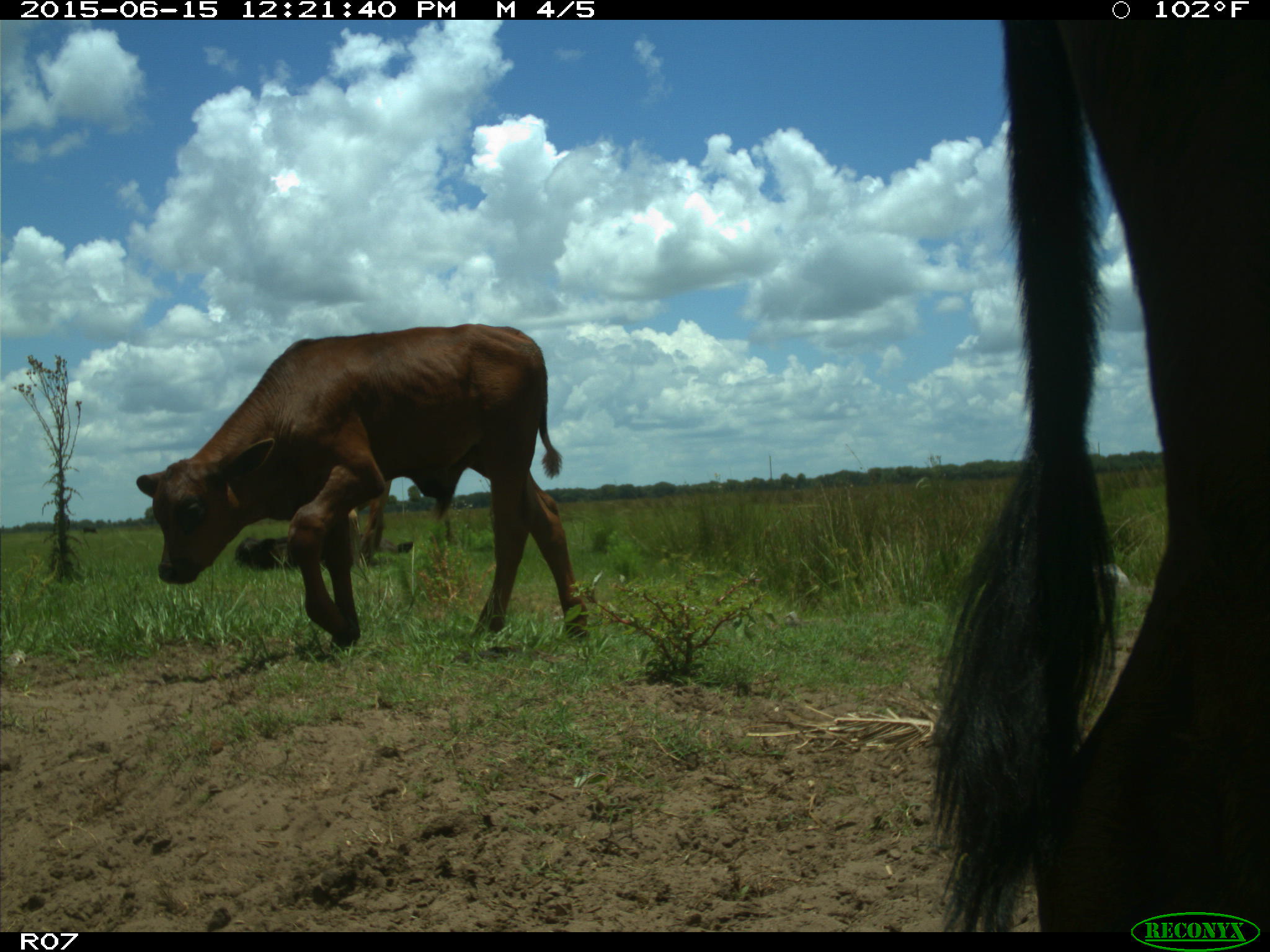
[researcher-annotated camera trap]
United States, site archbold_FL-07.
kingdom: Animalia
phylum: Chordata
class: Mammalia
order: Artiodactyla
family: Bovidae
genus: Bos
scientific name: Bos taurus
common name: domestic cow